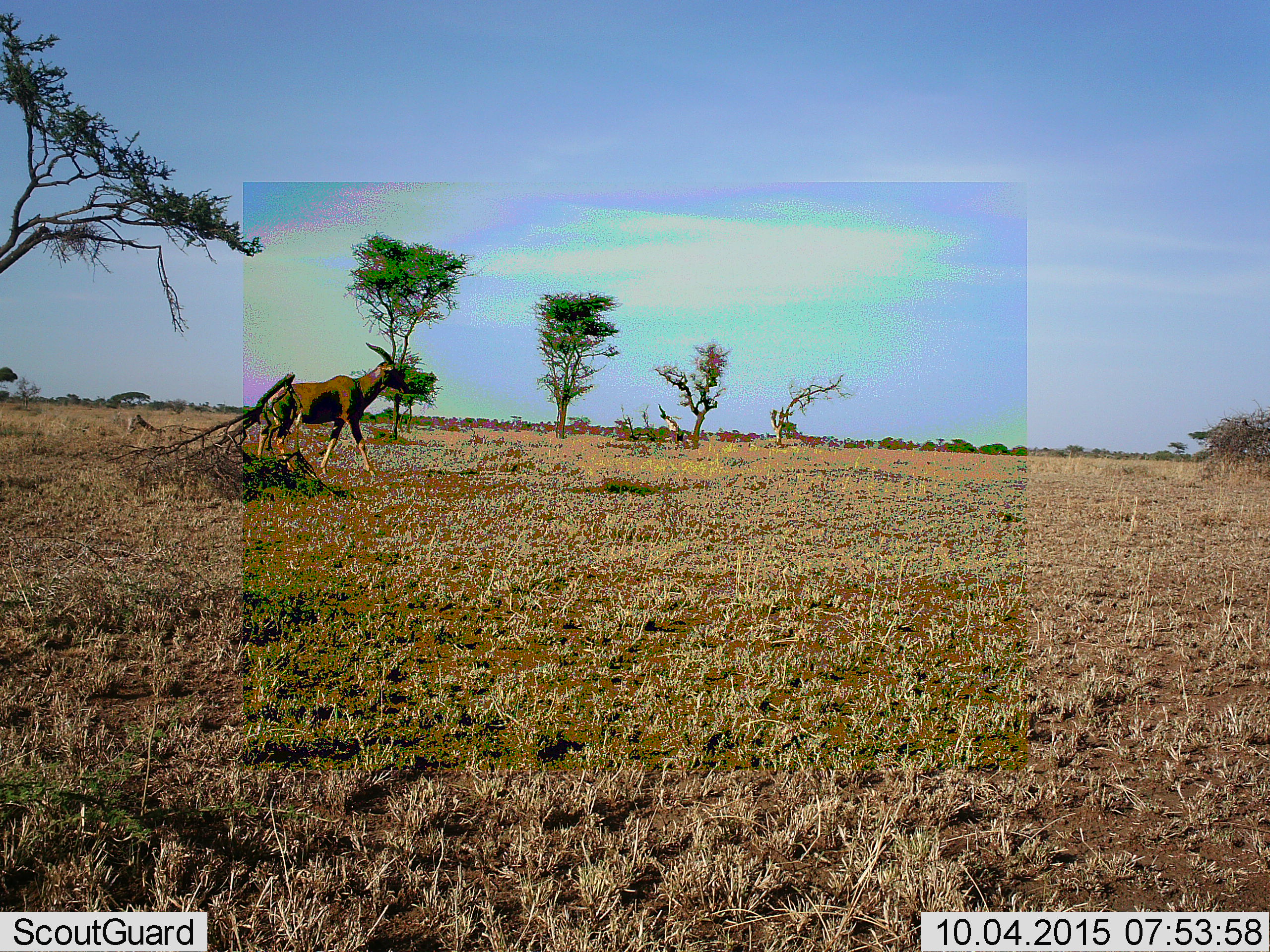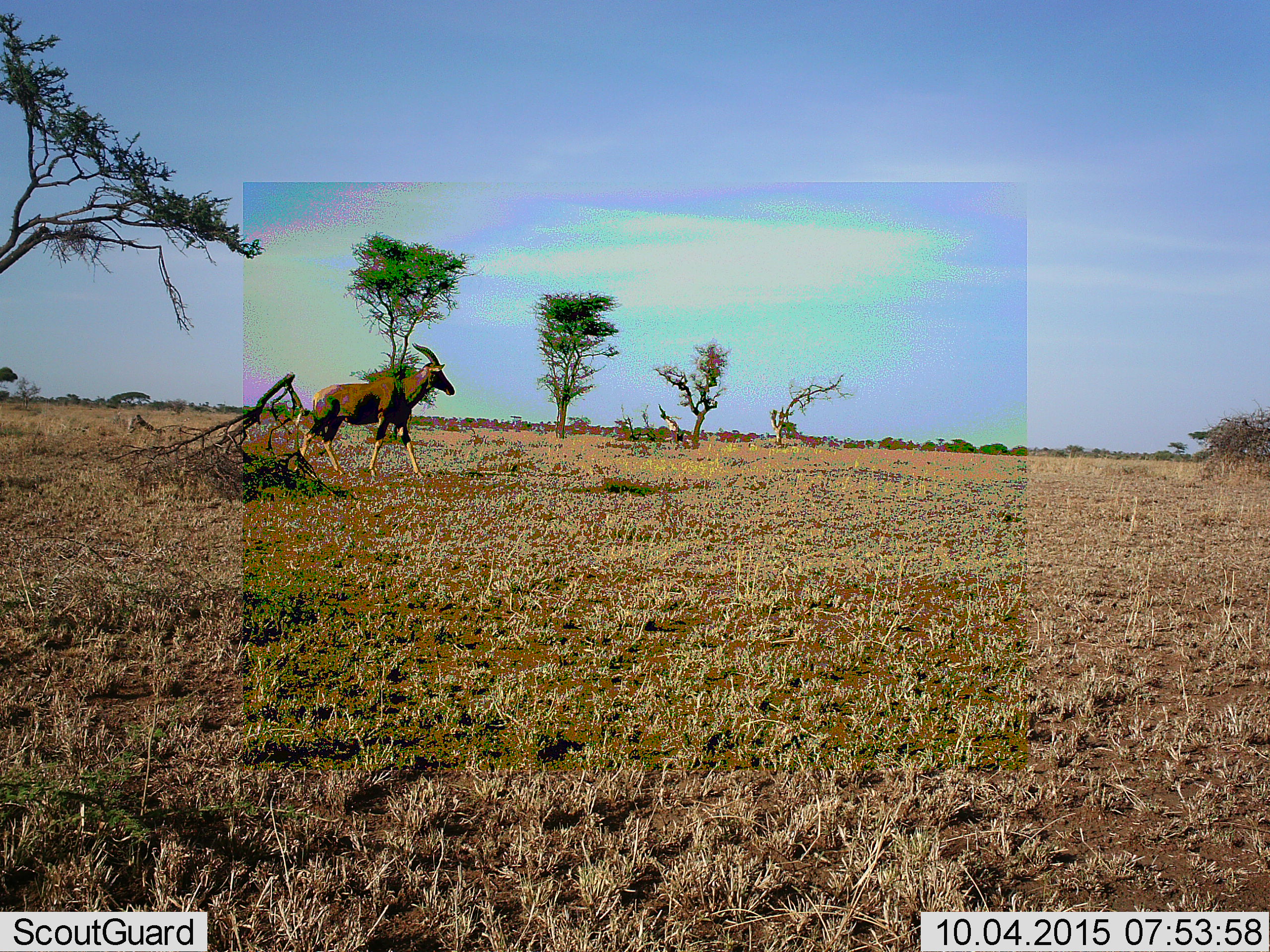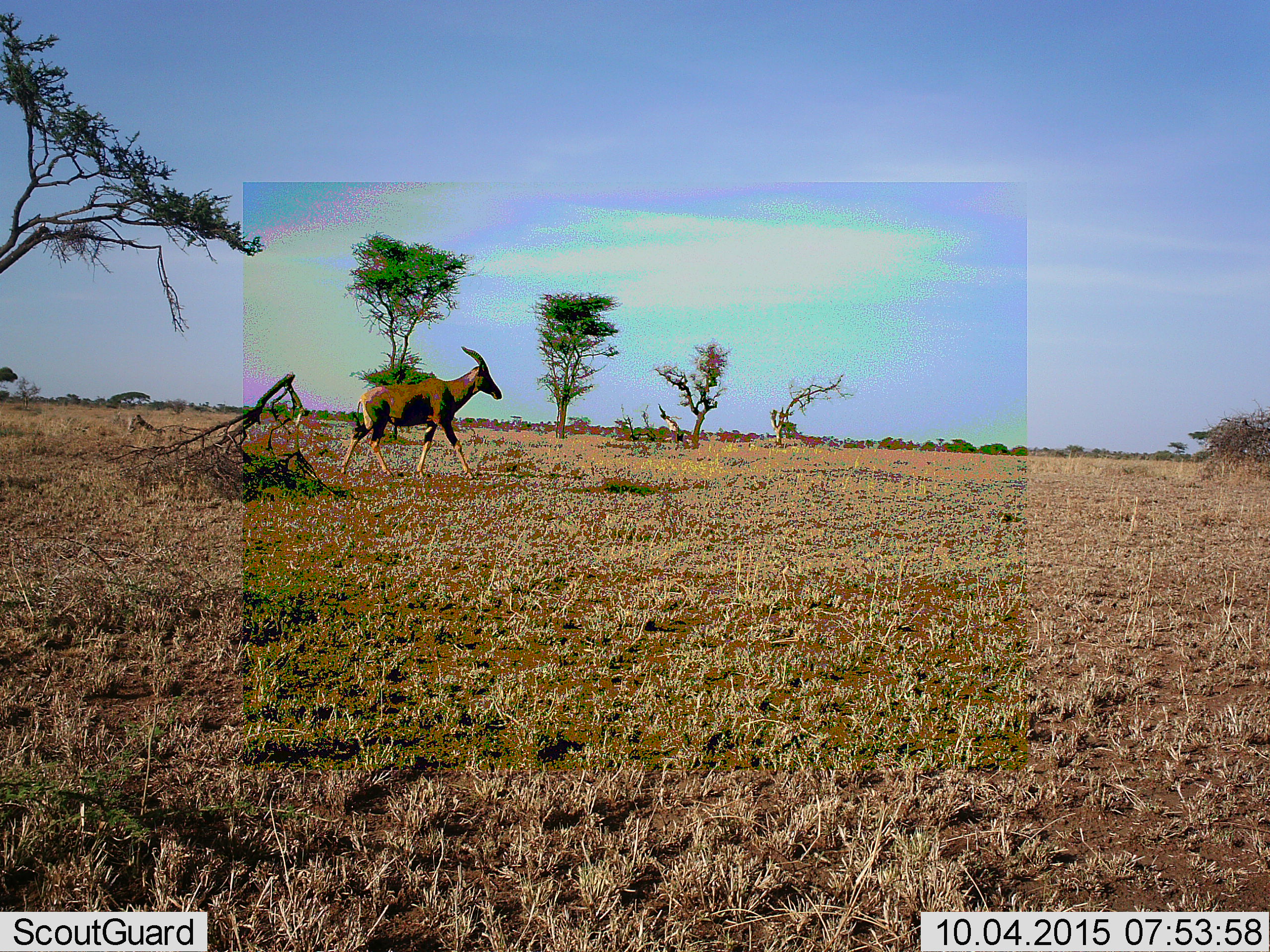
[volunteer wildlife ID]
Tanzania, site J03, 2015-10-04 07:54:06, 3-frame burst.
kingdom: Animalia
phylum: Chordata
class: Mammalia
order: Artiodactyla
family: Bovidae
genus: Damaliscus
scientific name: Damaliscus lunatus jimela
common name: topi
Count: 1.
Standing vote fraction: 0%.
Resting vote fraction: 0%.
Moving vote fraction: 100%.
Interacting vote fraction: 0%.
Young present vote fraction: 0%.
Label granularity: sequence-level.